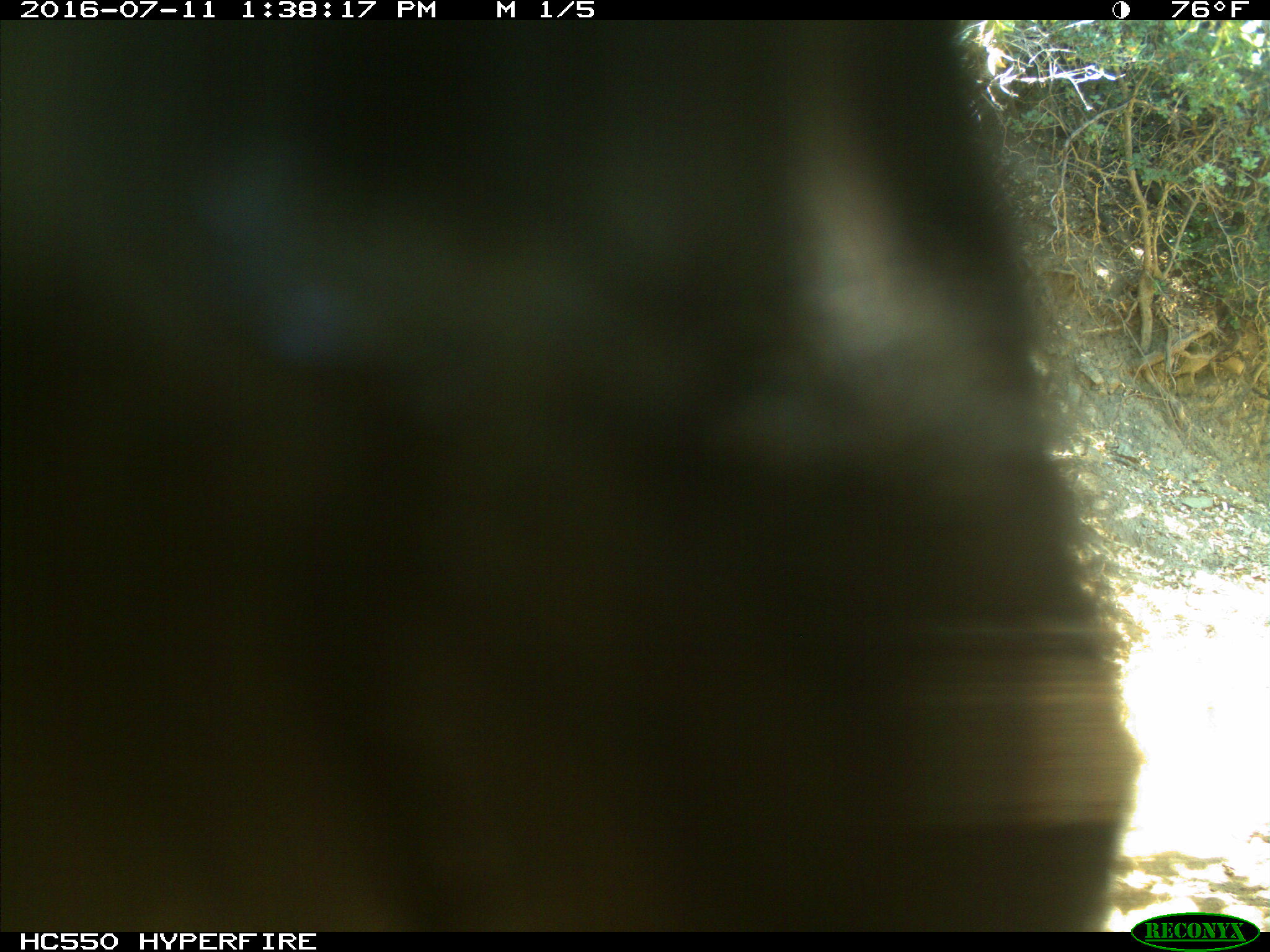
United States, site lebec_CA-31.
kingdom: Animalia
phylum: Chordata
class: Mammalia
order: Artiodactyla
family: Bovidae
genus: Bos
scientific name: Bos taurus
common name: domestic cow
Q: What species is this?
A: Bos taurus (domestic cow).